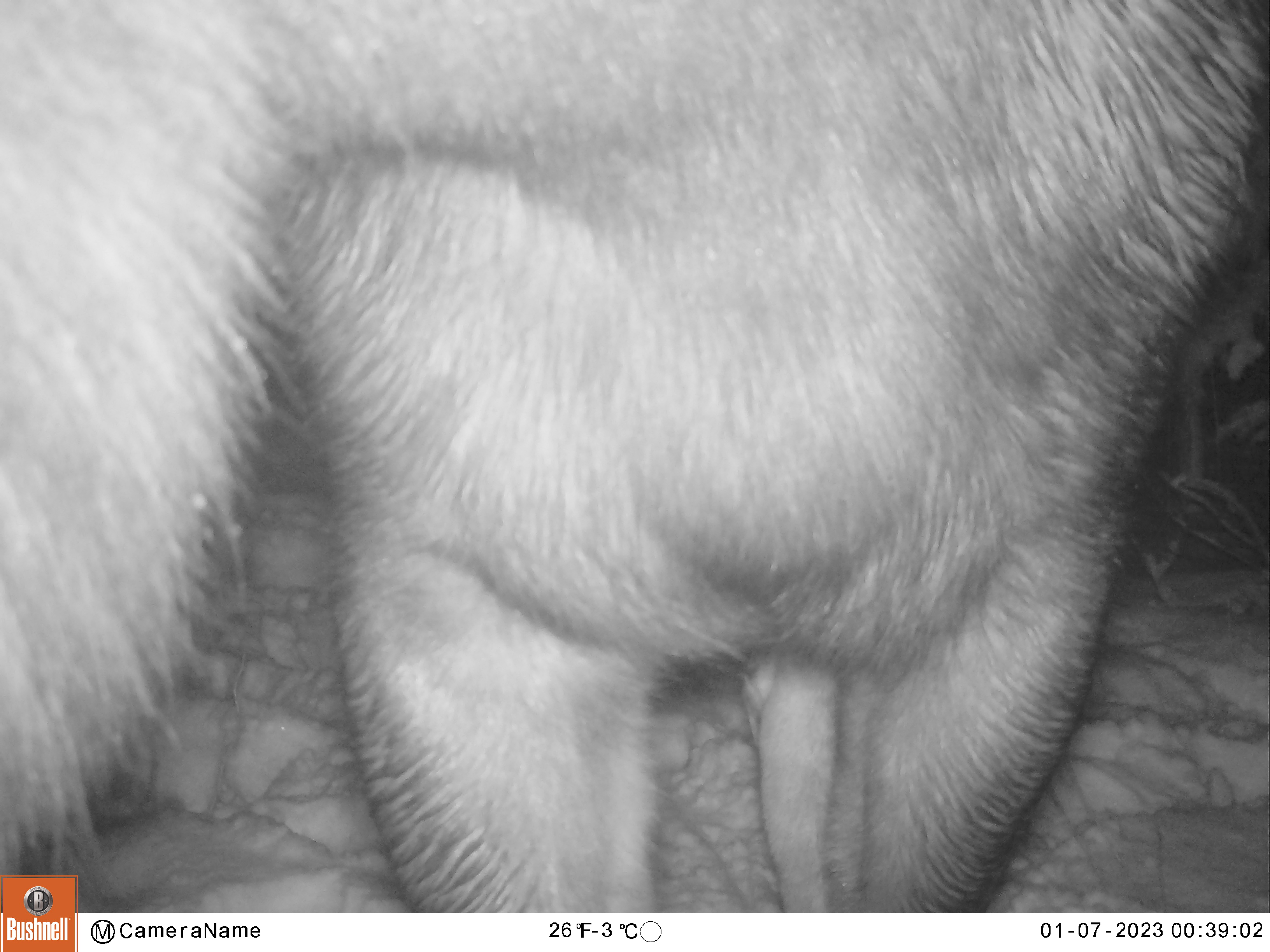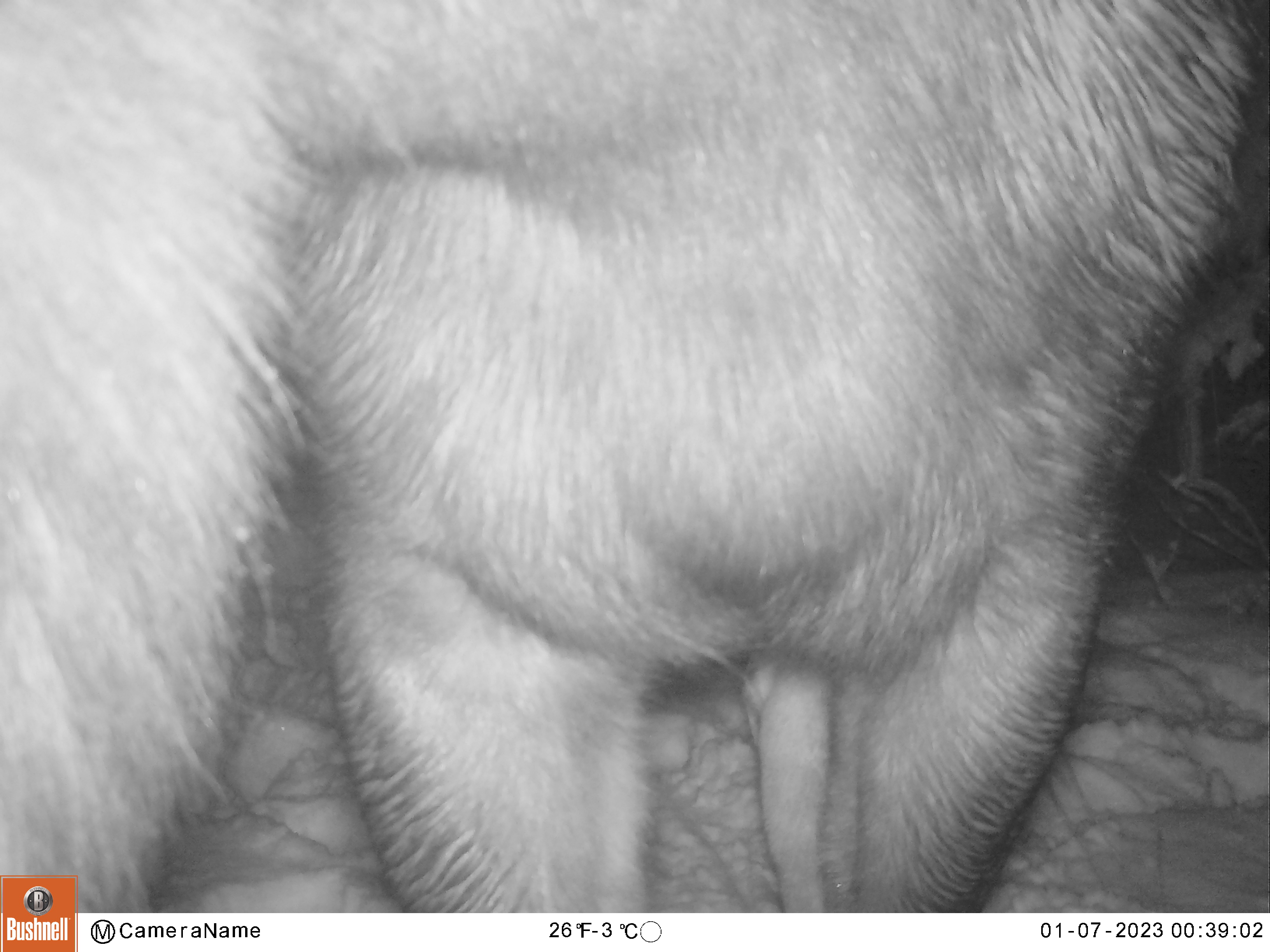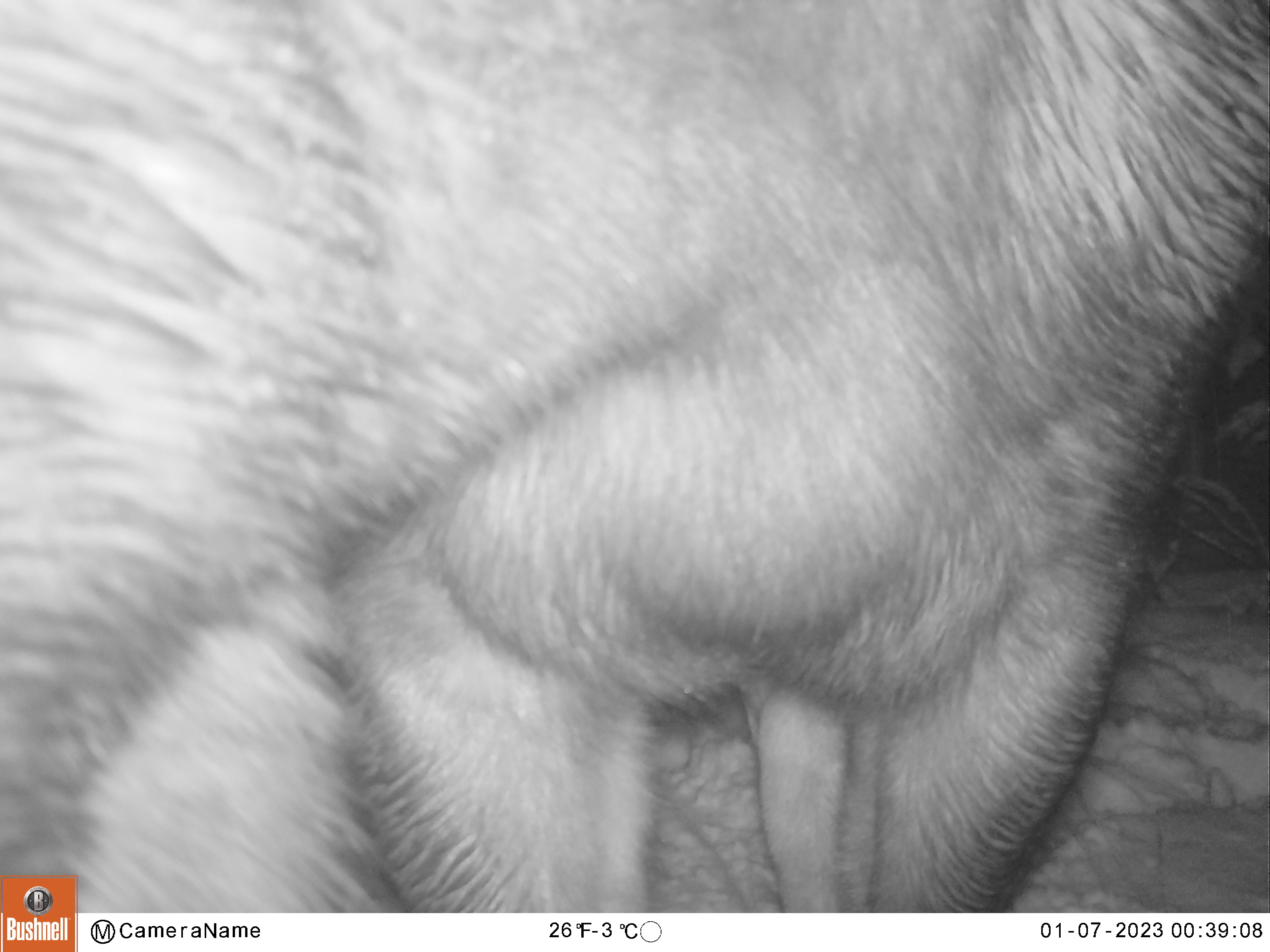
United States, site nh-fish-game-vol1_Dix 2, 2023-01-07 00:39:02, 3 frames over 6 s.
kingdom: Animalia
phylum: Chordata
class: Mammalia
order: Artiodactyla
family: Cervidae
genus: Alces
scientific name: Alces alces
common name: moose